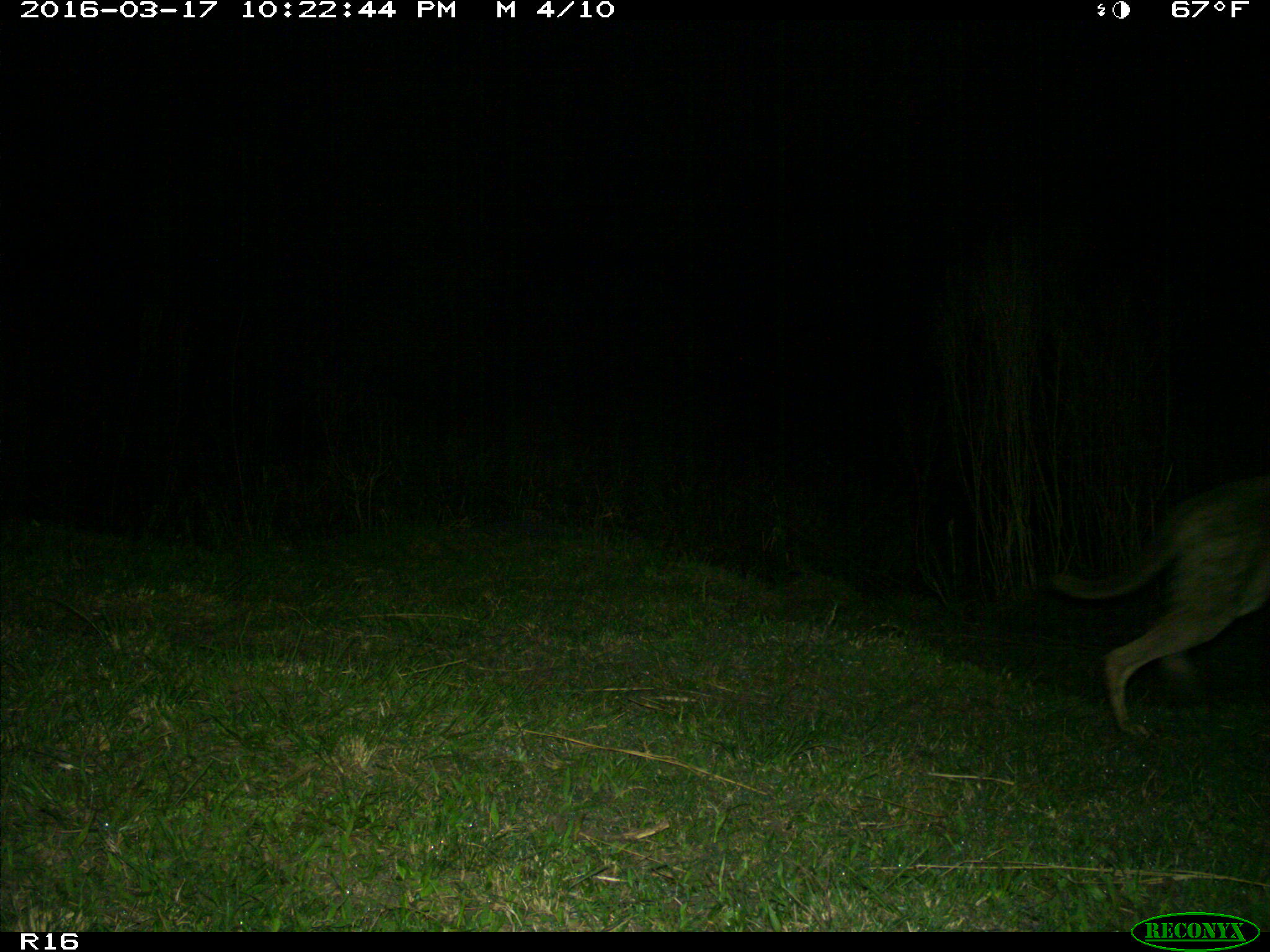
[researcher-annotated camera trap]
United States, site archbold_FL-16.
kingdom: Animalia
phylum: Chordata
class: Mammalia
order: Carnivora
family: Canidae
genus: Canis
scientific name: Canis latrans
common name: coyote